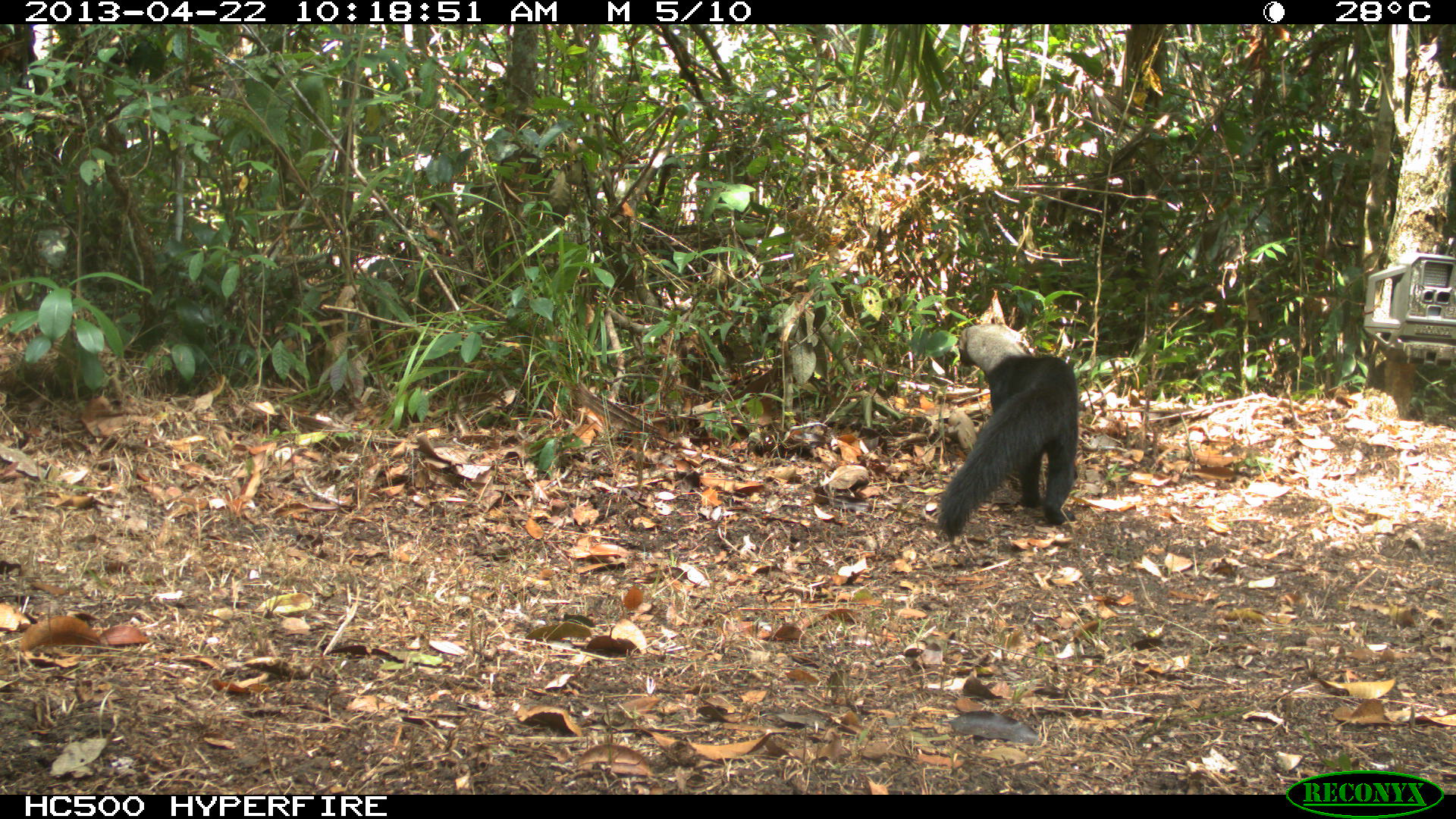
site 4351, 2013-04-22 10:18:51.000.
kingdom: Animalia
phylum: Chordata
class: Mammalia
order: Carnivora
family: Mustelidae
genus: Eira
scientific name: Eira barbara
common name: tayra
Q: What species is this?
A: Eira barbara (tayra).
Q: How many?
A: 1.